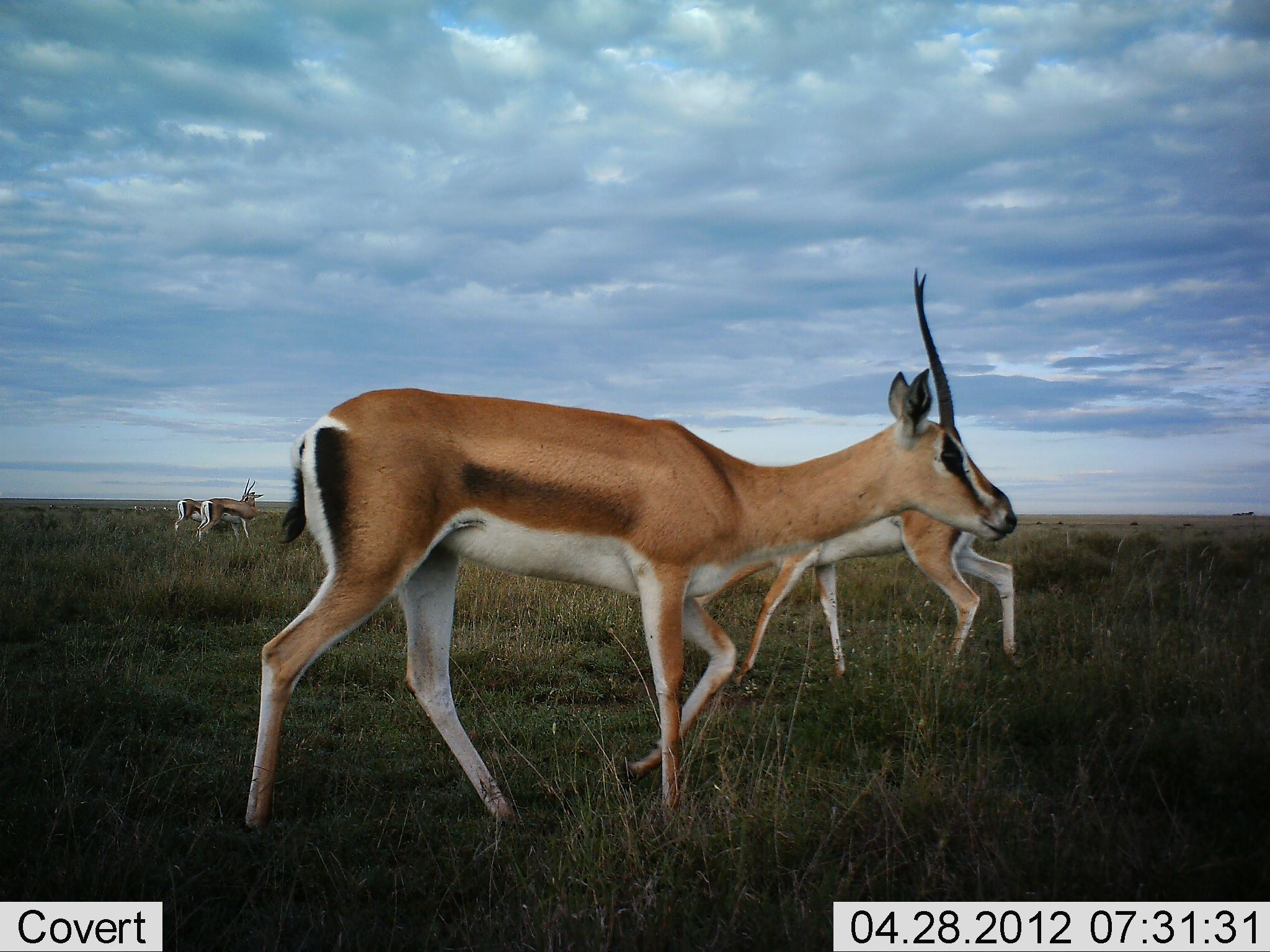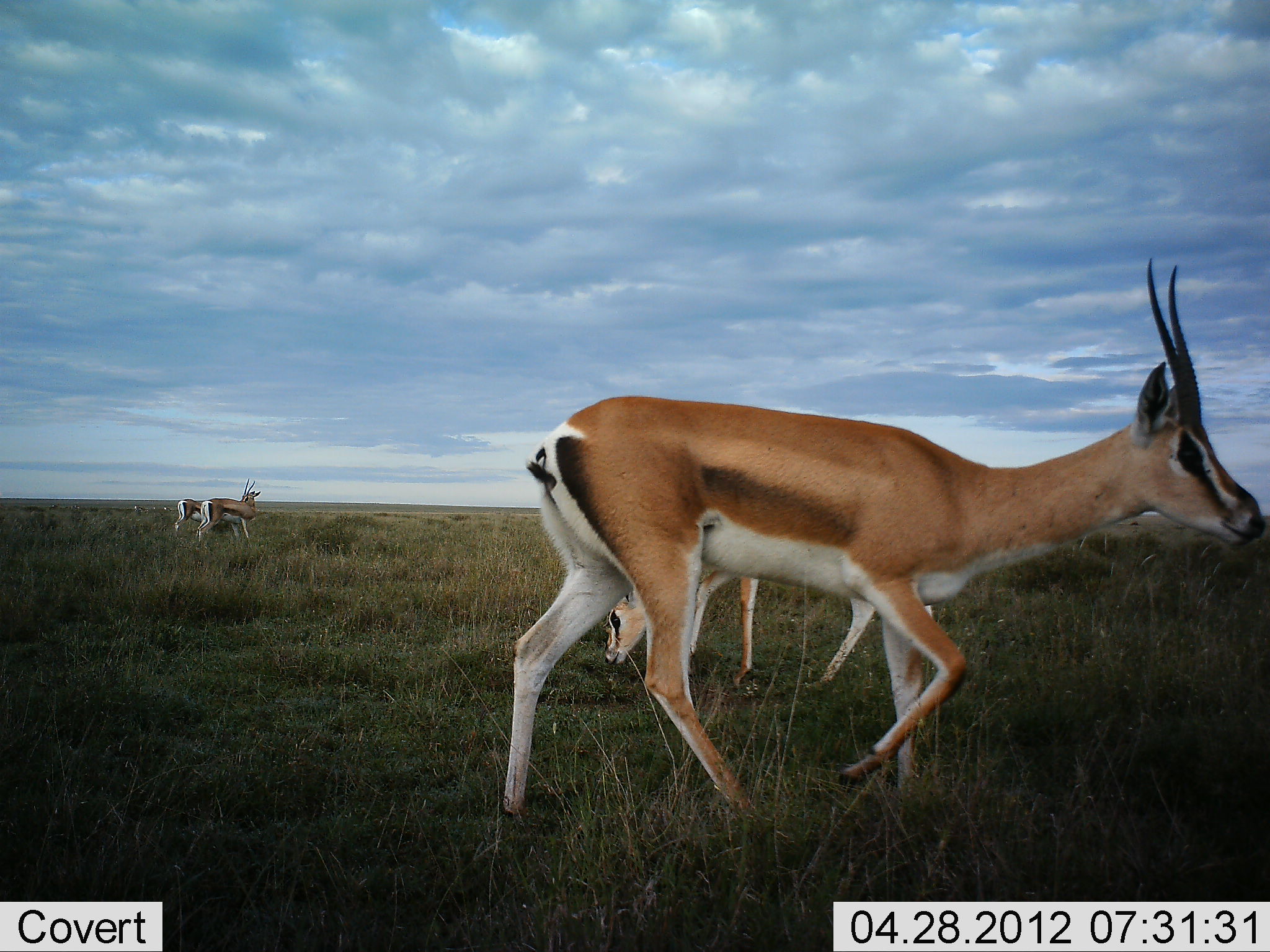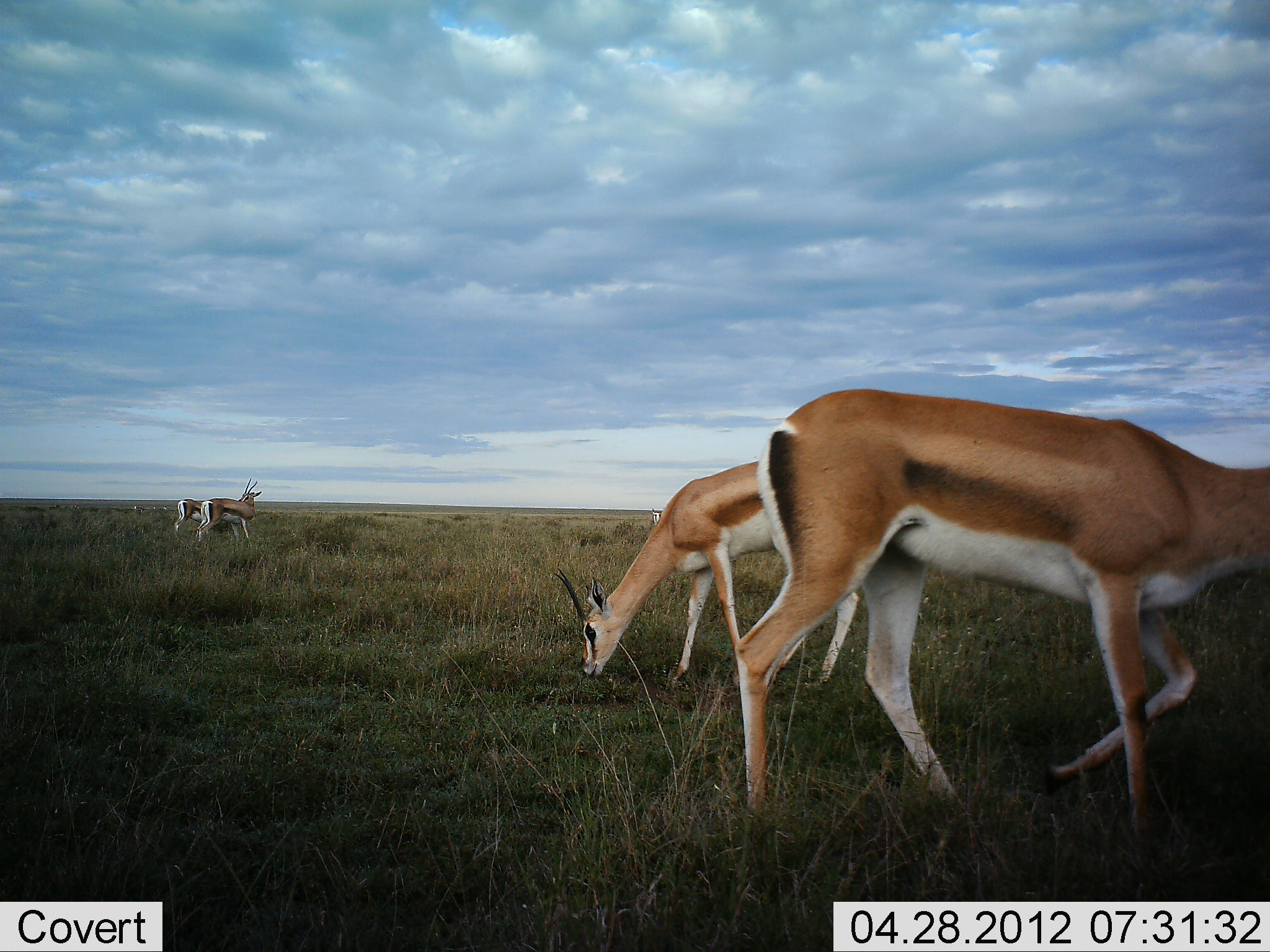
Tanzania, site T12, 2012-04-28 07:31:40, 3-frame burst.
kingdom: Animalia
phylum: Chordata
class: Mammalia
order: Artiodactyla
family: Bovidae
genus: Nanger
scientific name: Nanger granti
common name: grant's gazelle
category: gazellegrants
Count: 4.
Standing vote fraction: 69%.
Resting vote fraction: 0%.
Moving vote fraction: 75%.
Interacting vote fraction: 0%.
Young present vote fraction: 6%.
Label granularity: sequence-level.